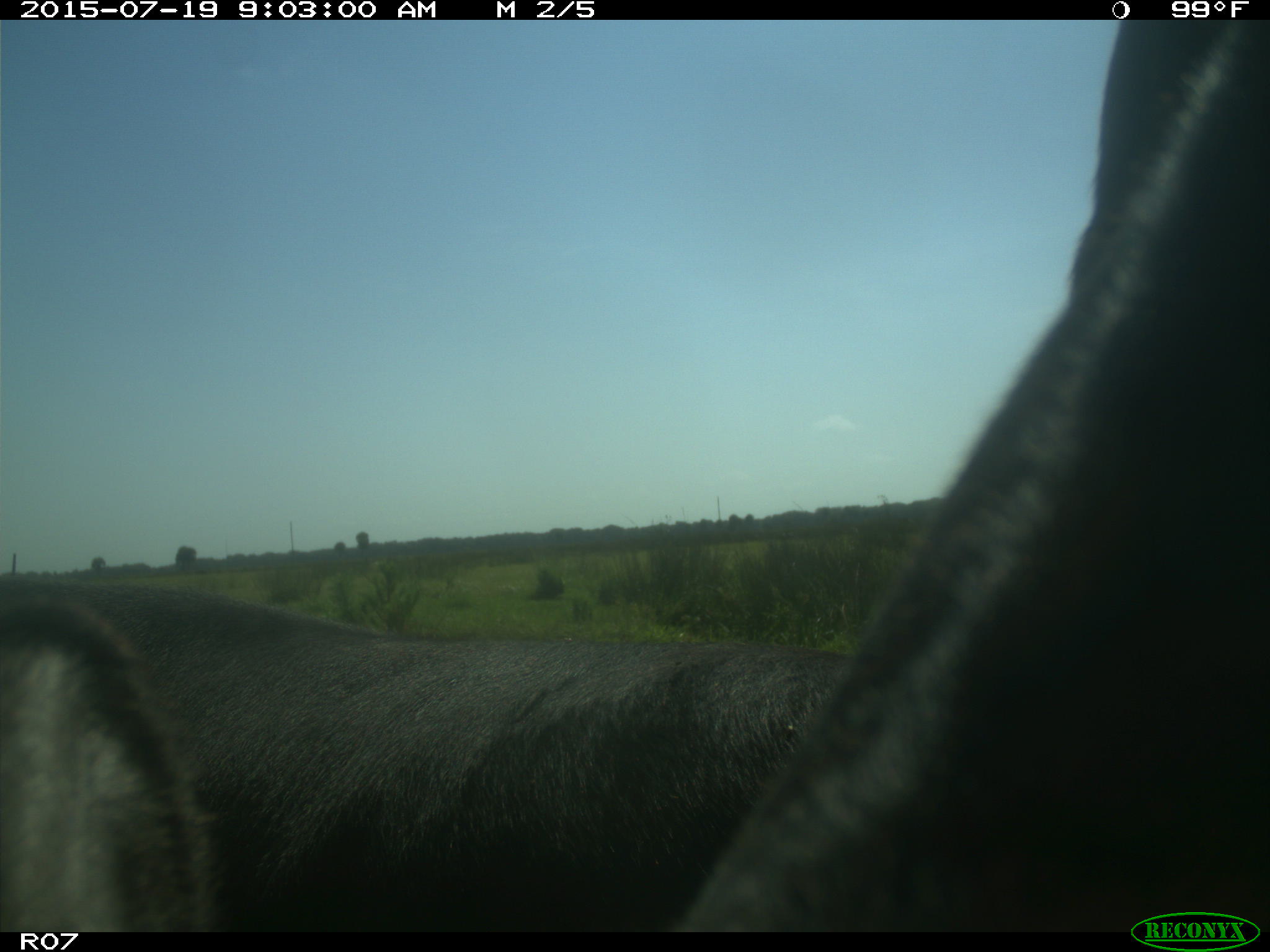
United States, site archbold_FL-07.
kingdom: Animalia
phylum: Chordata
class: Mammalia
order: Artiodactyla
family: Bovidae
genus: Bos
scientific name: Bos taurus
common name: domestic cow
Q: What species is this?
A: Bos taurus (domestic cow).